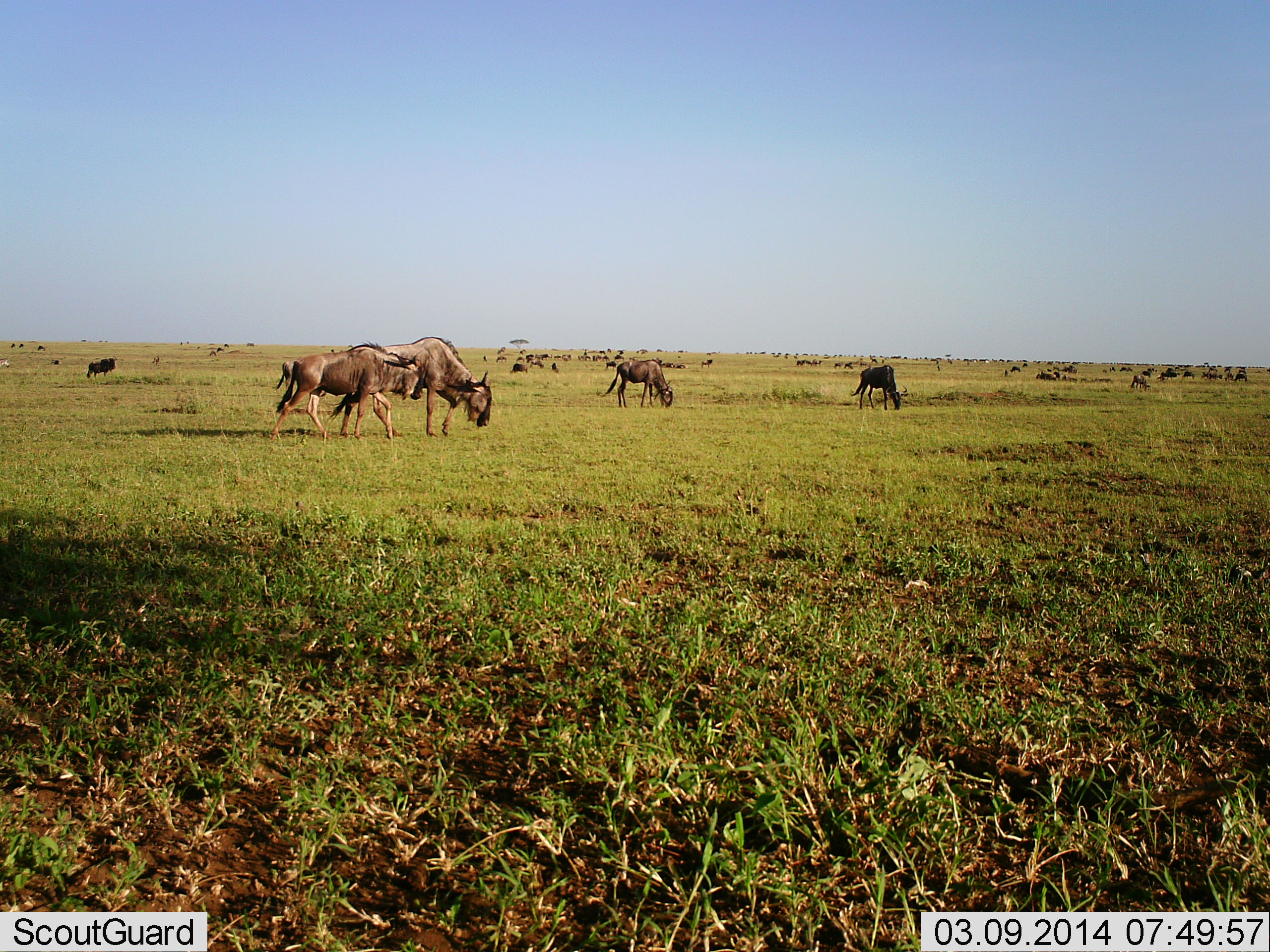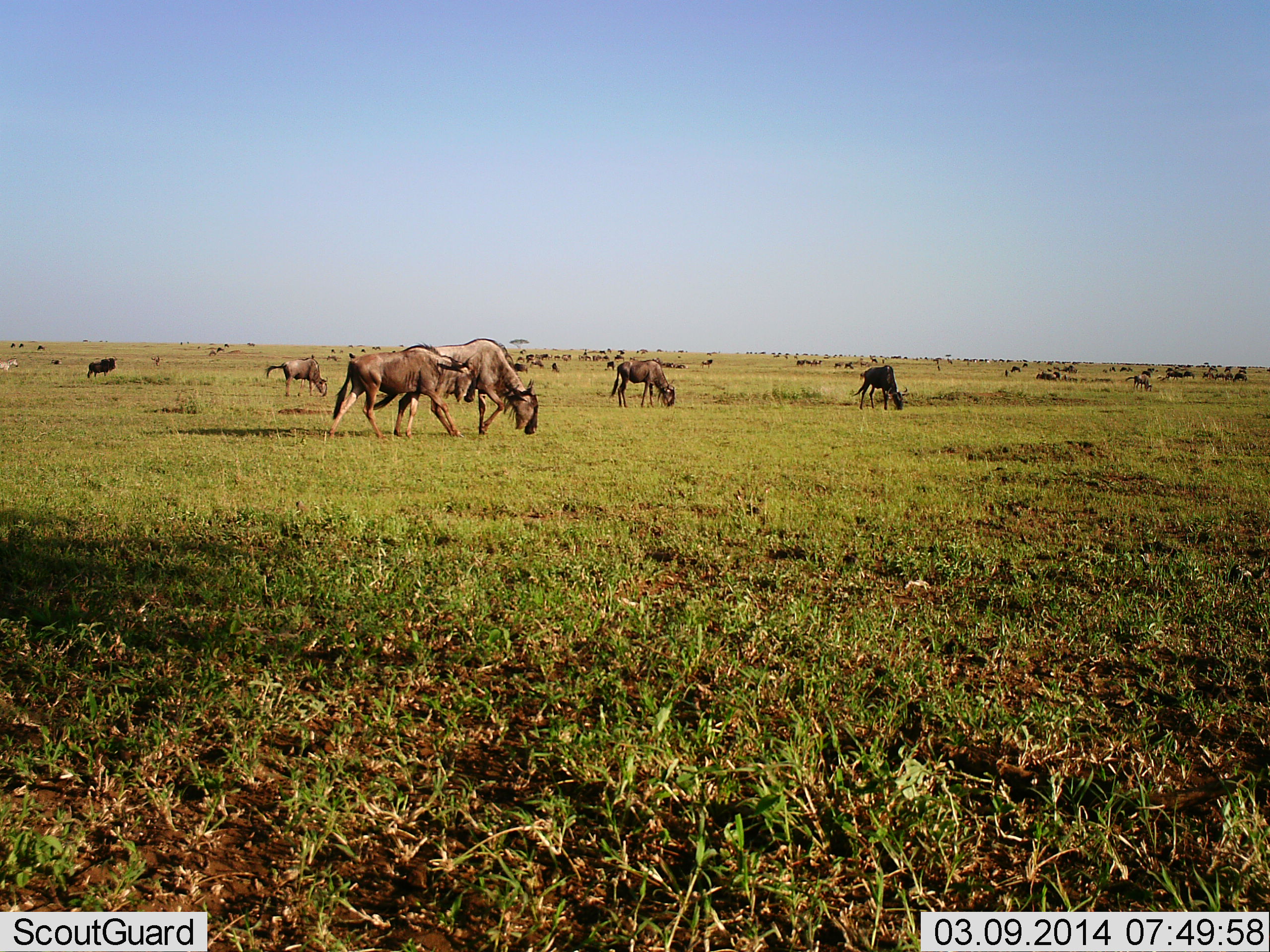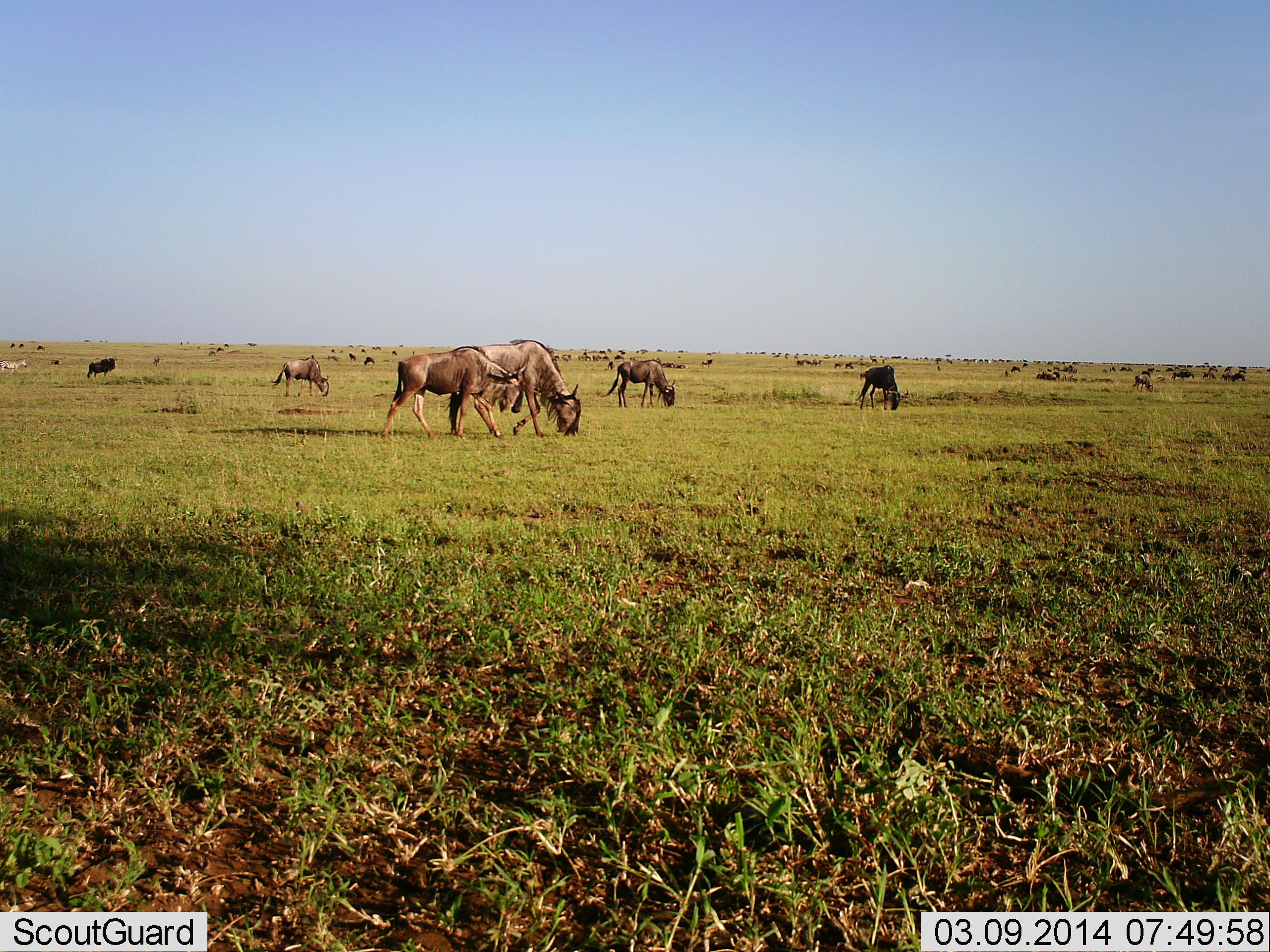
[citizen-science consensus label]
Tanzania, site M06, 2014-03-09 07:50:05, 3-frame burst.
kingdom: Animalia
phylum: Chordata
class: Mammalia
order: Artiodactyla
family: Bovidae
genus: Connochaetes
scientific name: Connochaetes taurinus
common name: blue wildebeest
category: wildebeest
Wildebeest (blue wildebeest) (Connochaetes taurinus), count 11-50. Behavior (volunteer vote fractions): standing 82%, resting 0%, moving 64%, interacting 9%. Young present (vote fraction): 18%. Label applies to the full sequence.